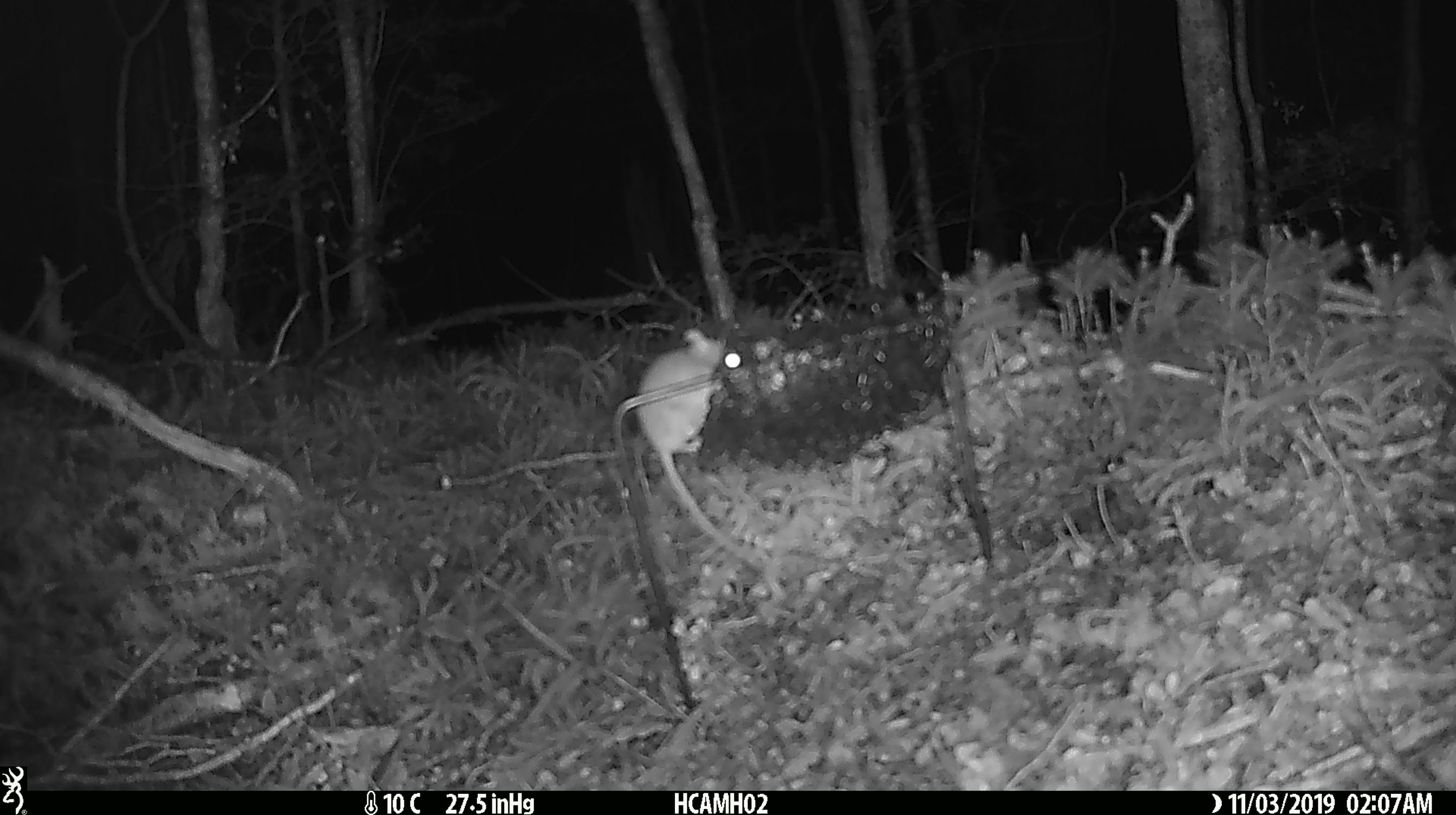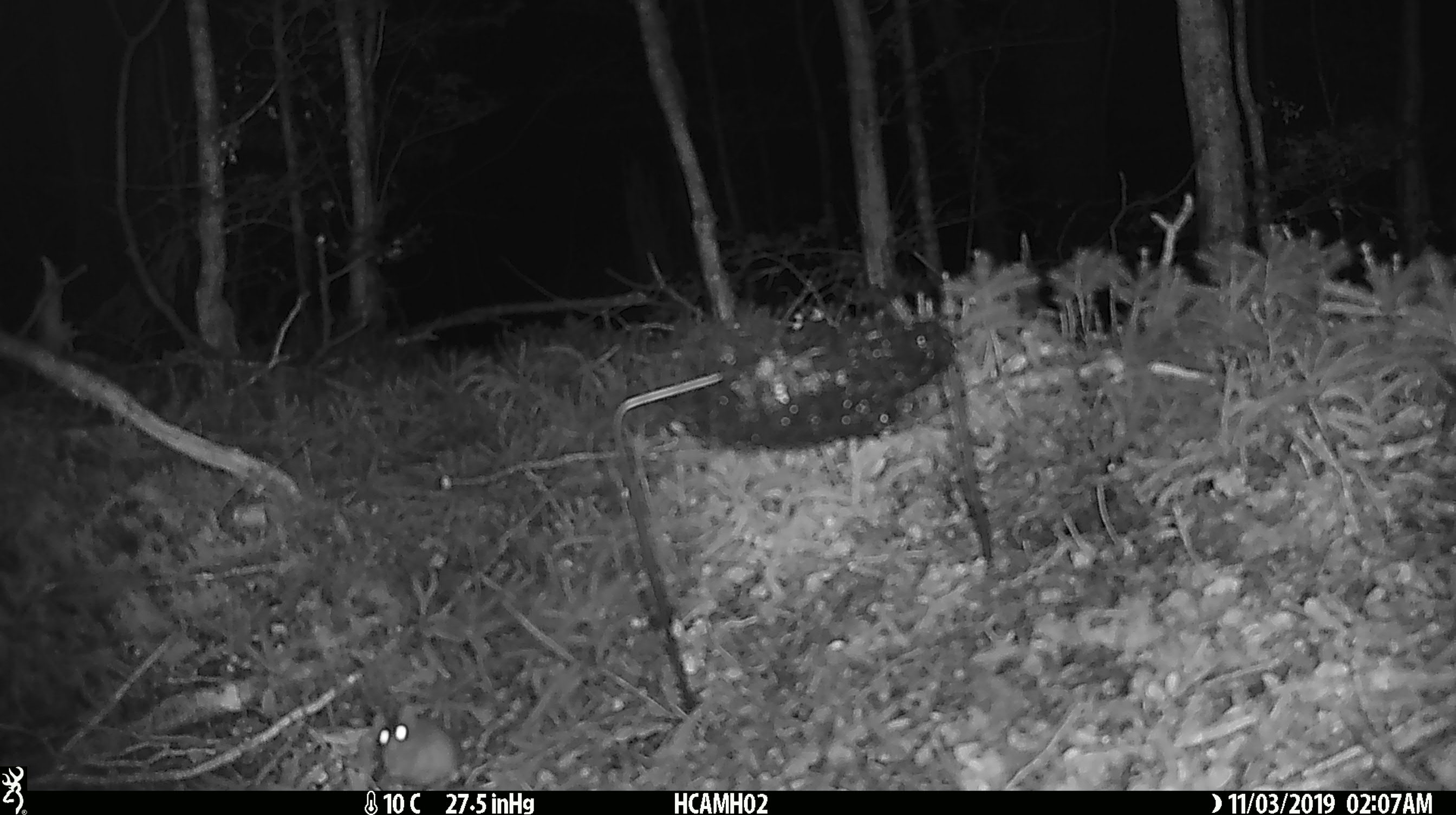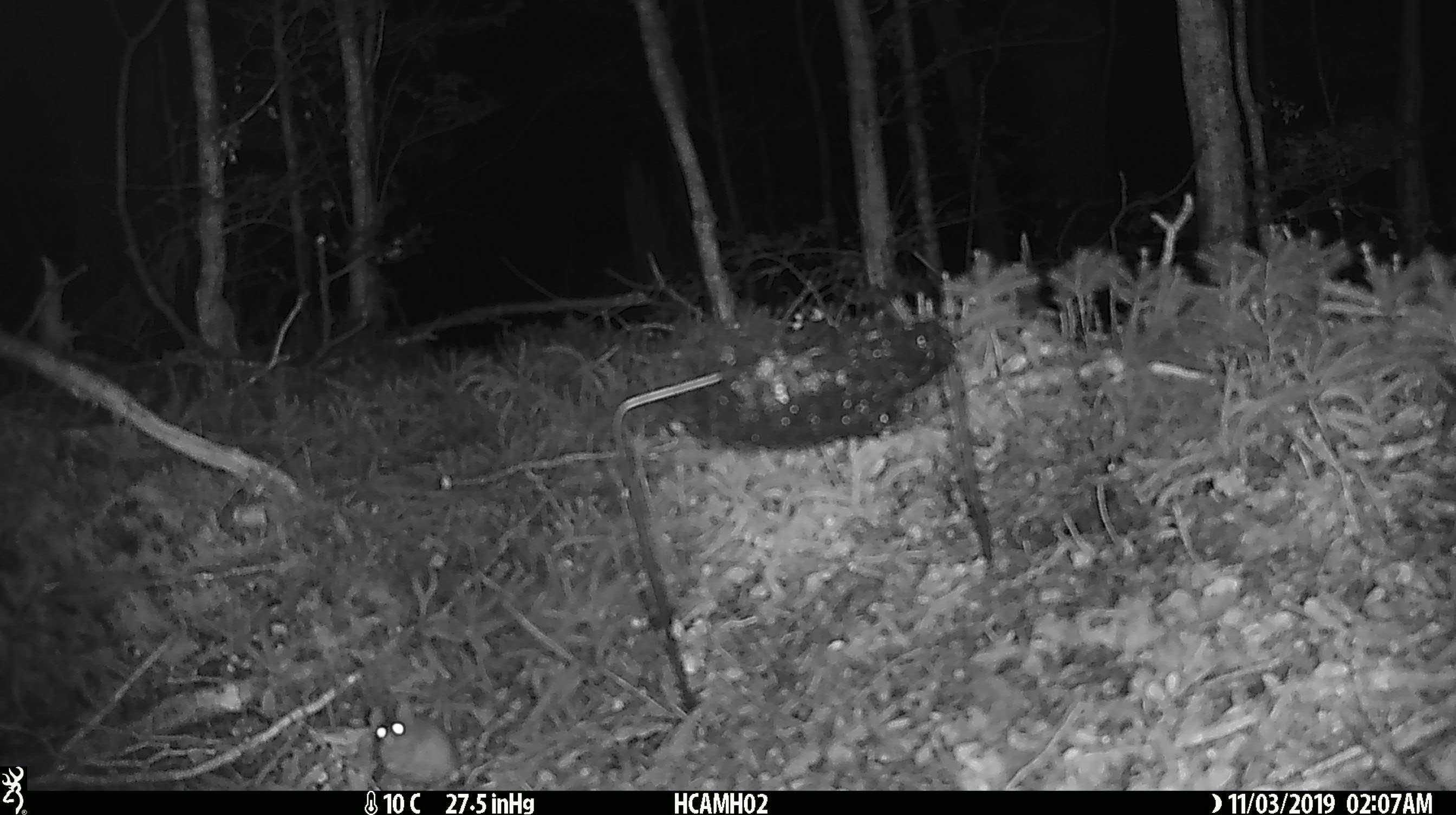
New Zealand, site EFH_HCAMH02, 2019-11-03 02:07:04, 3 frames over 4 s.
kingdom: Animalia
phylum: Chordata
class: Mammalia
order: Rodentia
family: Muridae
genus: Mus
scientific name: Mus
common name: mouse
Mouse (Mus).